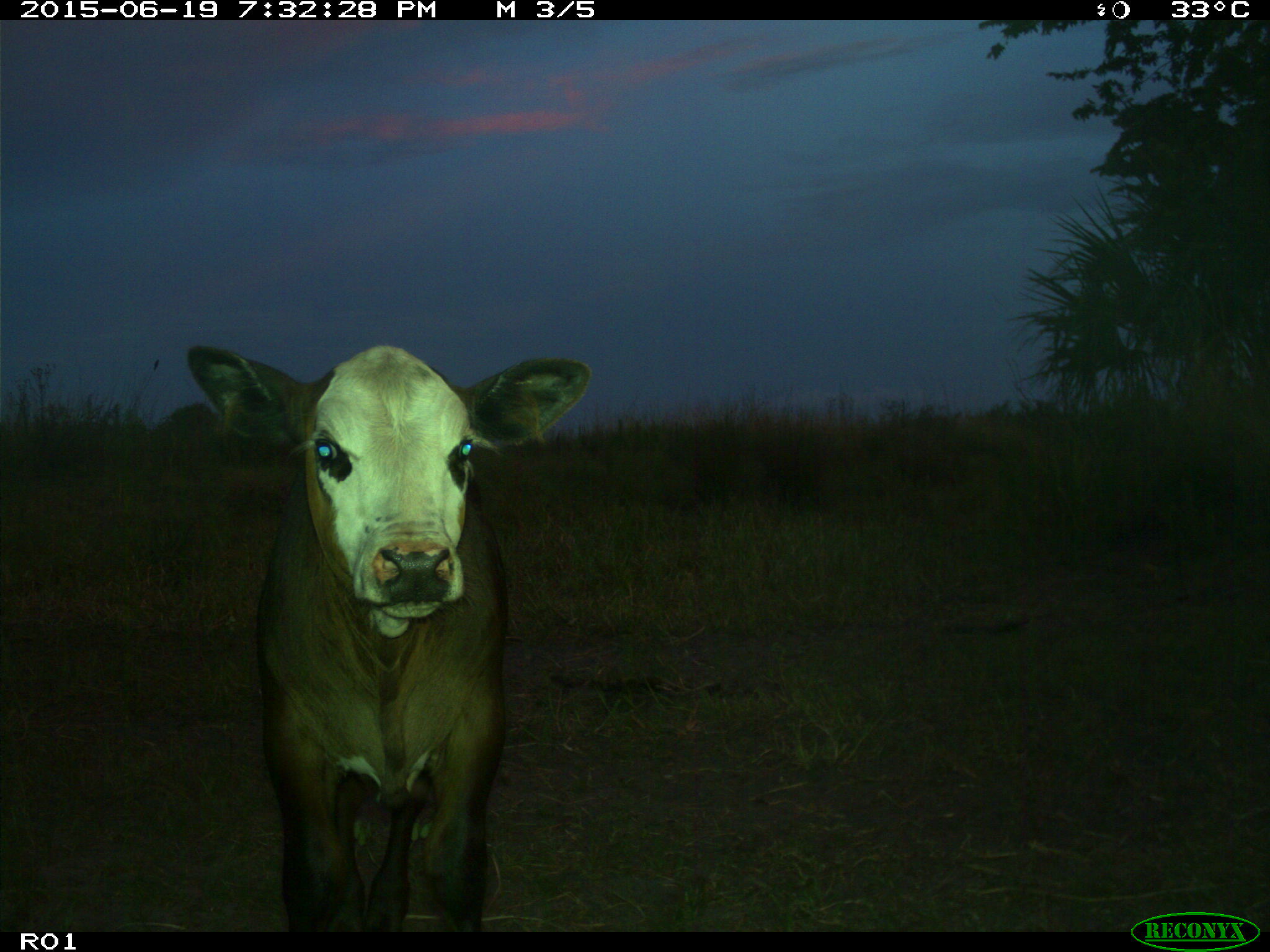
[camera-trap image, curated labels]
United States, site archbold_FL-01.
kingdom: Animalia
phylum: Chordata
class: Mammalia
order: Artiodactyla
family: Bovidae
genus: Bos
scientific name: Bos taurus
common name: domestic cow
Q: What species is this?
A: Bos taurus (domestic cow).